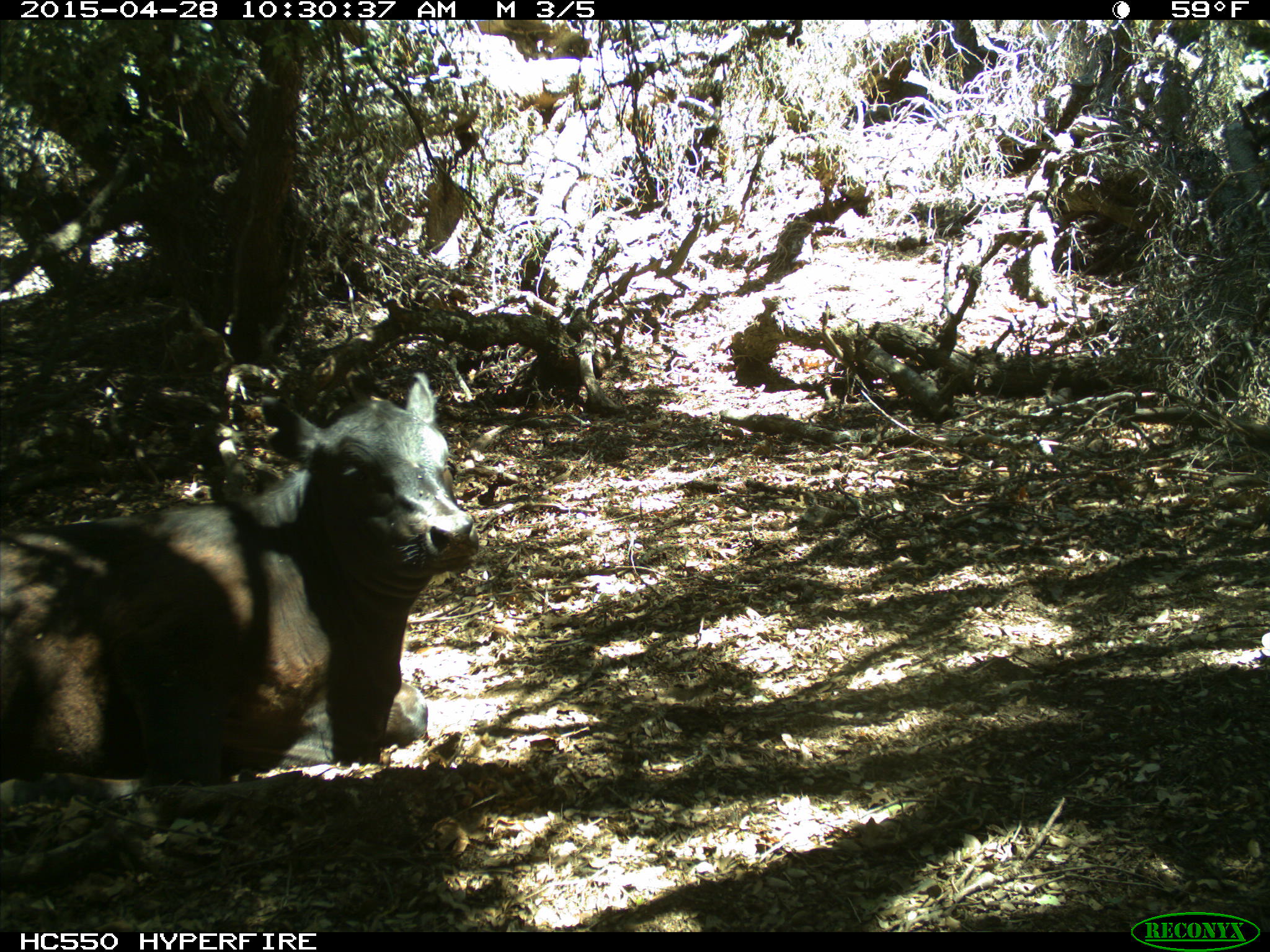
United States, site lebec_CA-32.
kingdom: Animalia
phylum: Chordata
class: Mammalia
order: Artiodactyla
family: Bovidae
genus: Bos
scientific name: Bos taurus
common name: domestic cow